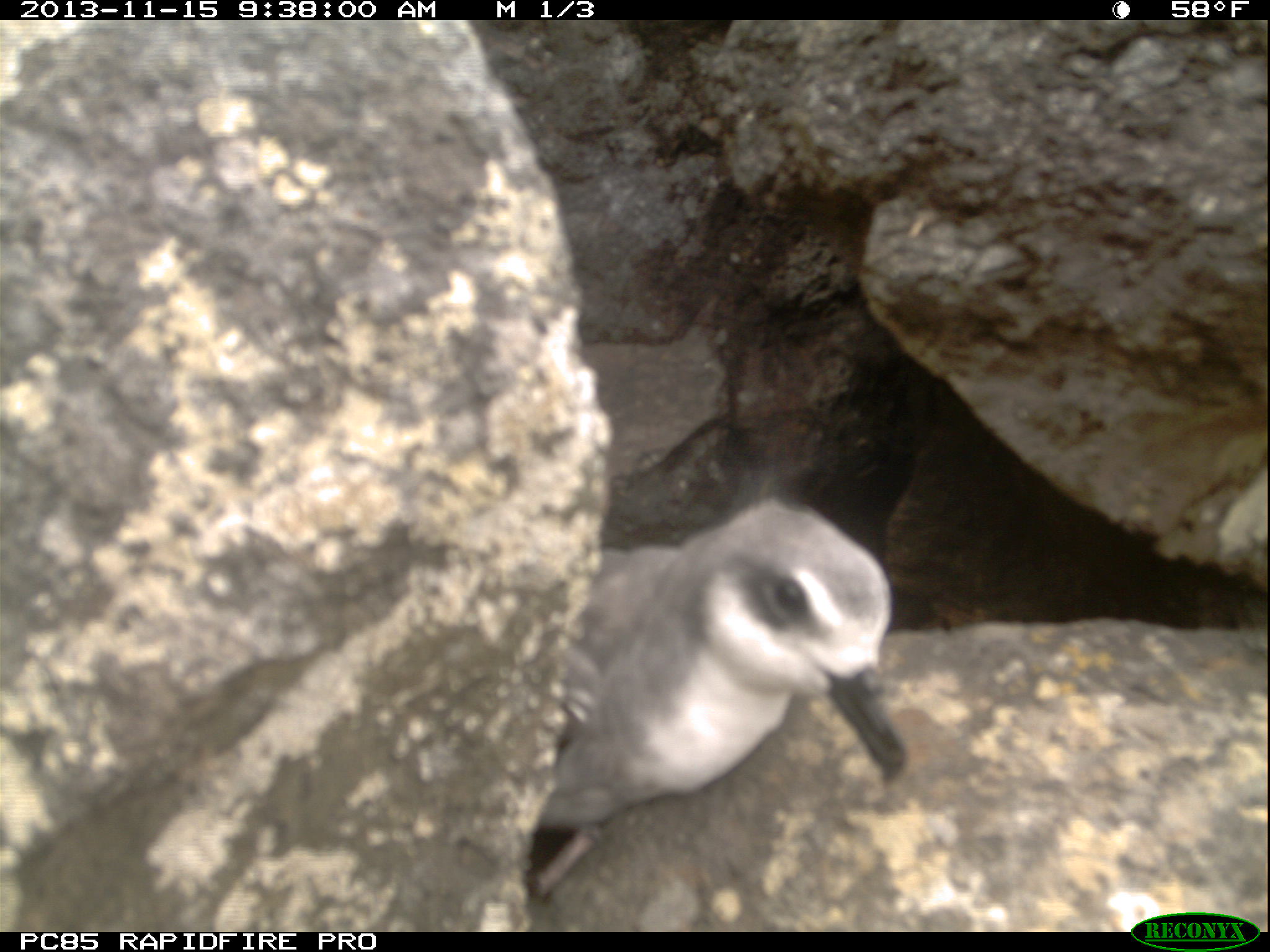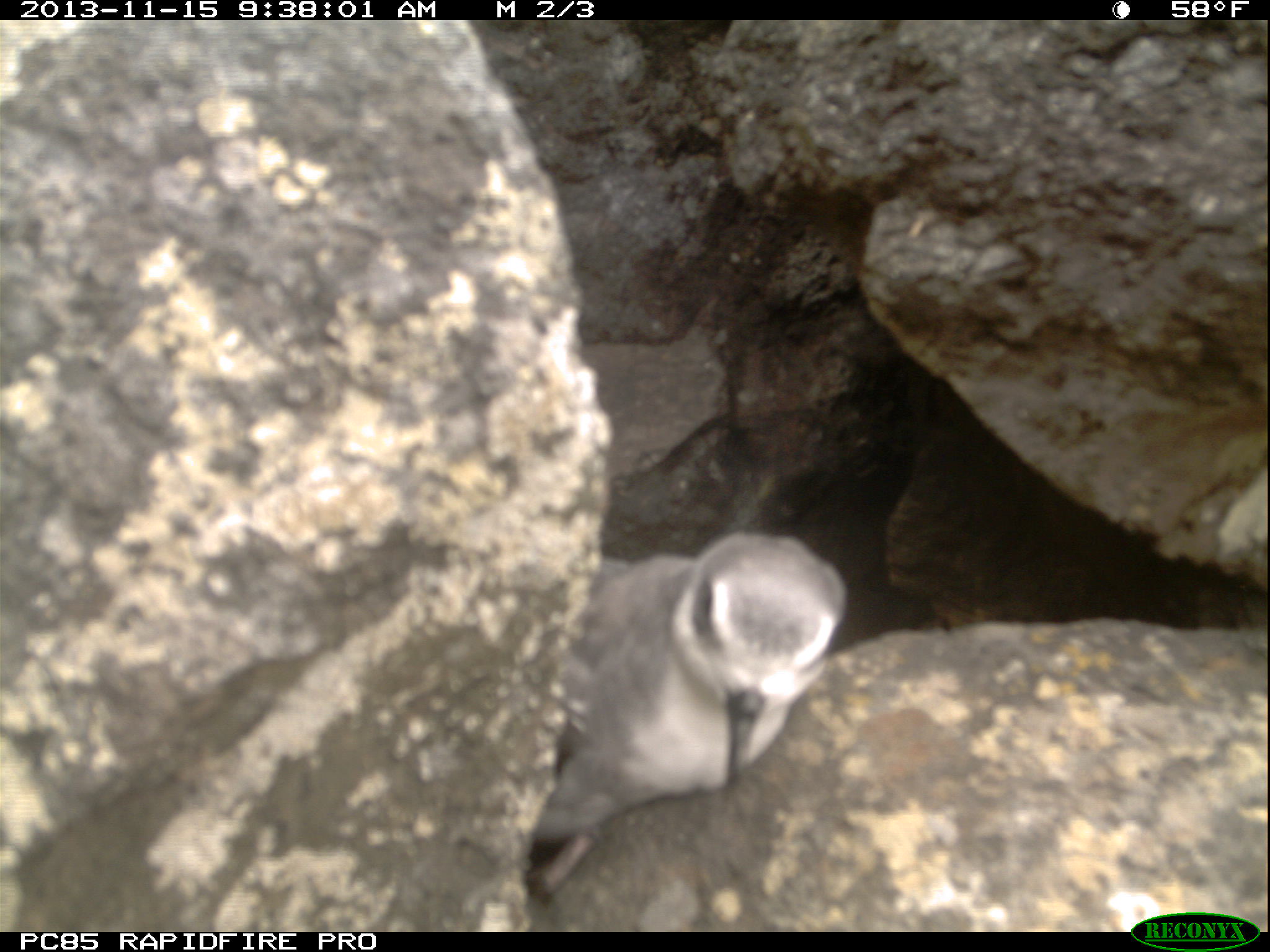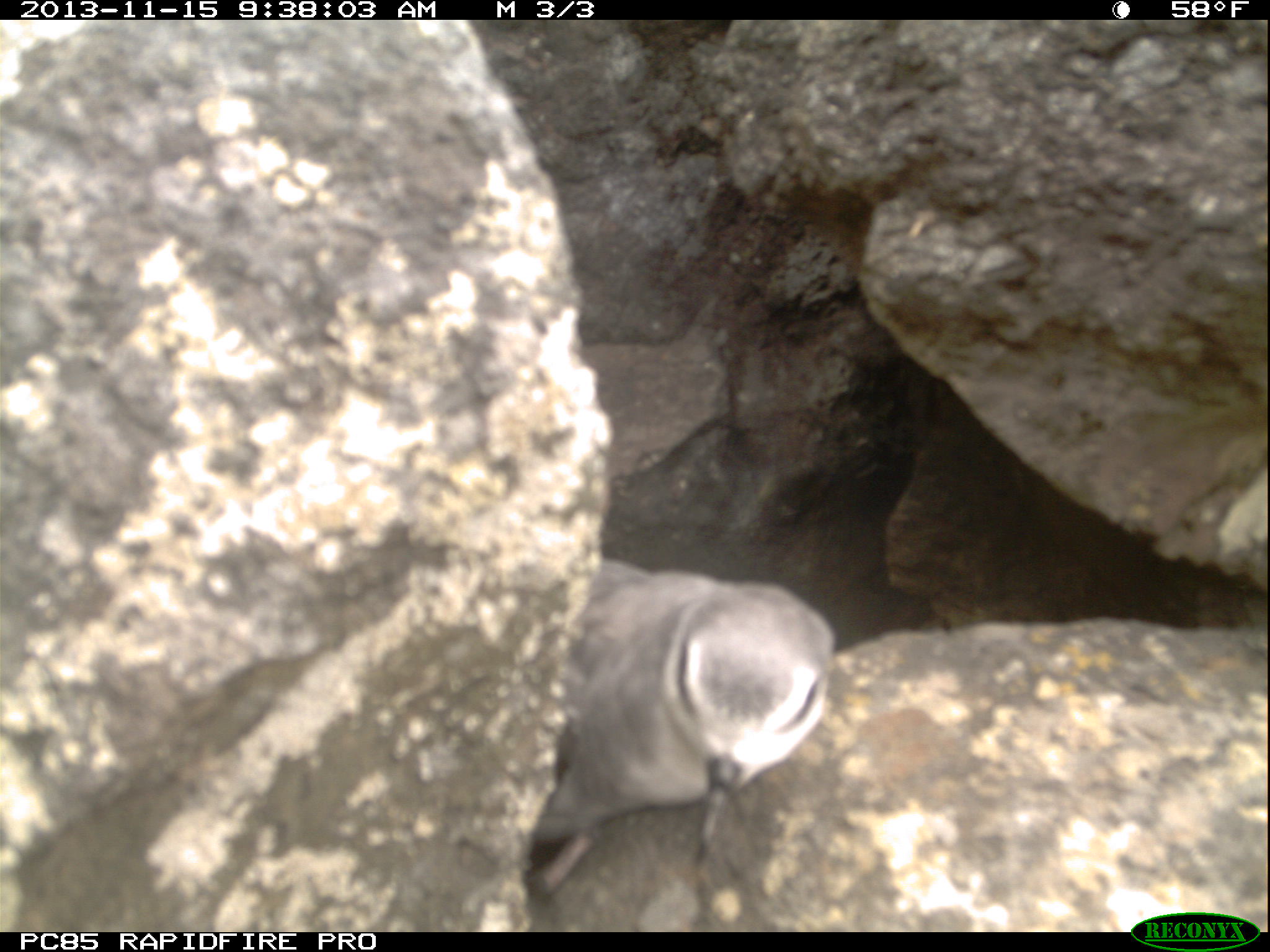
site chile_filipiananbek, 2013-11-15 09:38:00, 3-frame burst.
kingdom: Animalia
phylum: Chordata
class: Aves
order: Procellariiformes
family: Procellariidae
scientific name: Procellariidae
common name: petrel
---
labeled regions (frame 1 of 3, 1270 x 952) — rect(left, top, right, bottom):
petrel: rect(518, 492, 910, 838)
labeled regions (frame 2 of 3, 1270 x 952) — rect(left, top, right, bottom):
petrel: rect(515, 534, 867, 872)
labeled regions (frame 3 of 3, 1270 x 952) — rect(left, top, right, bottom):
petrel: rect(525, 559, 842, 871)